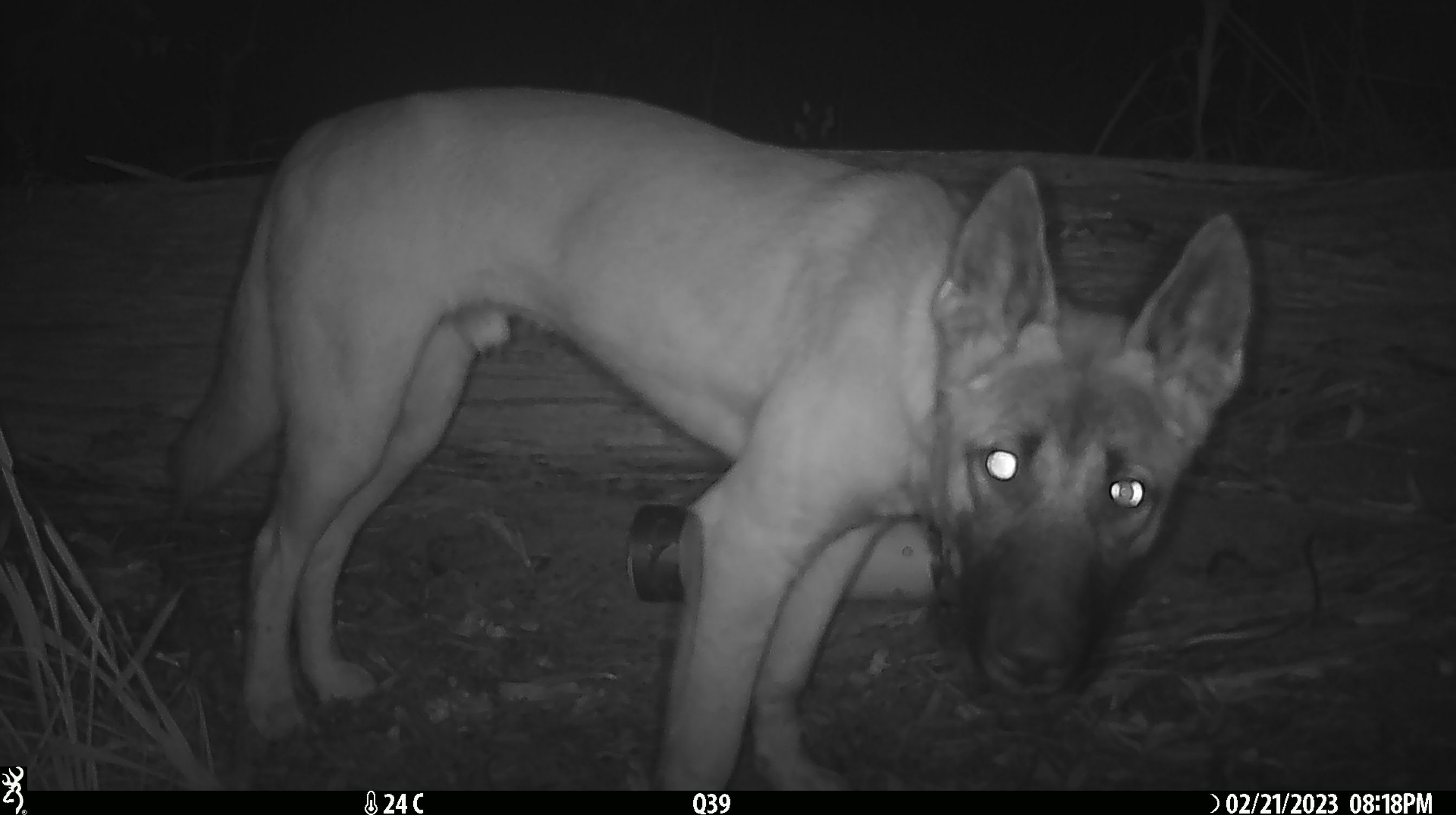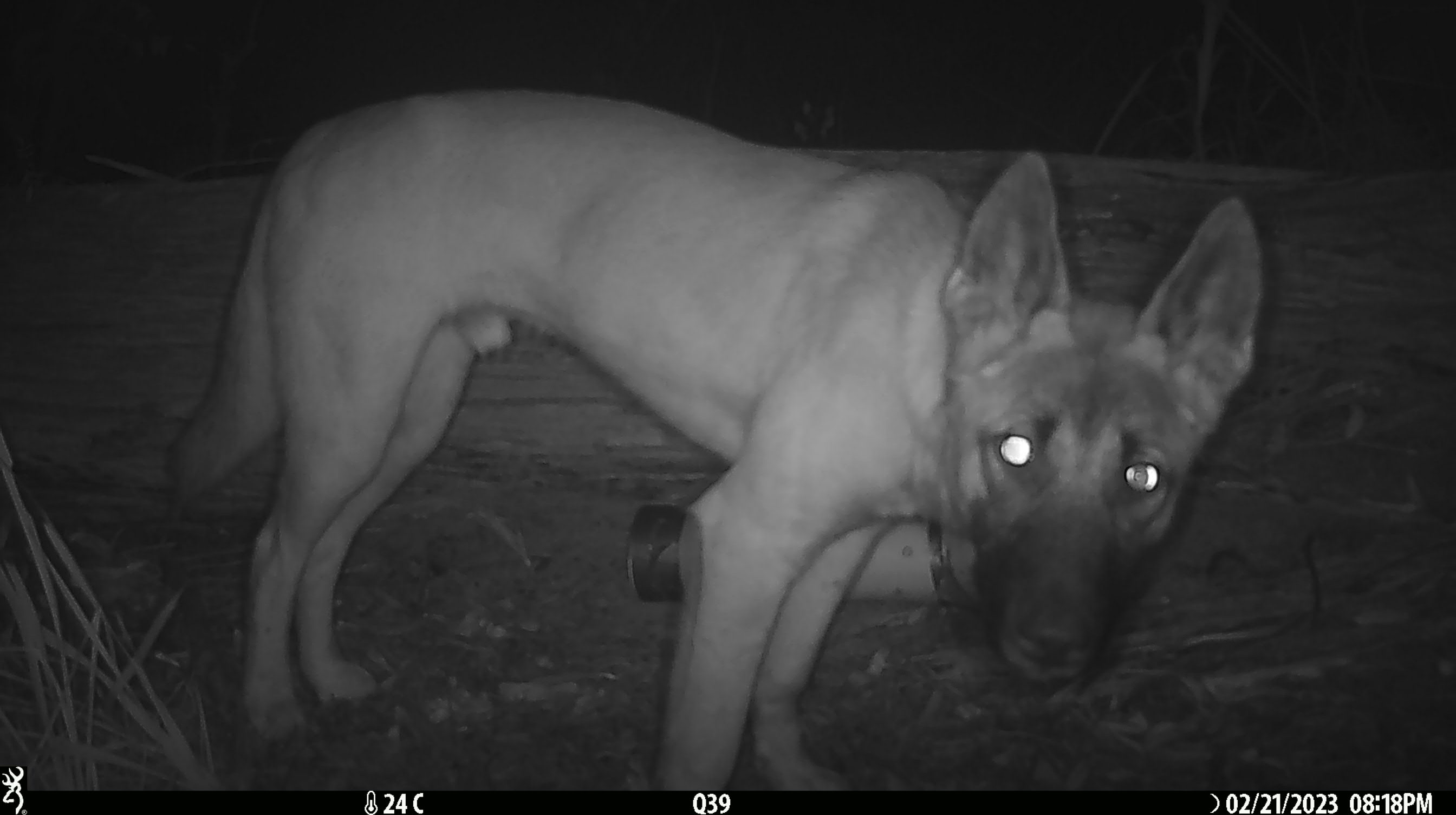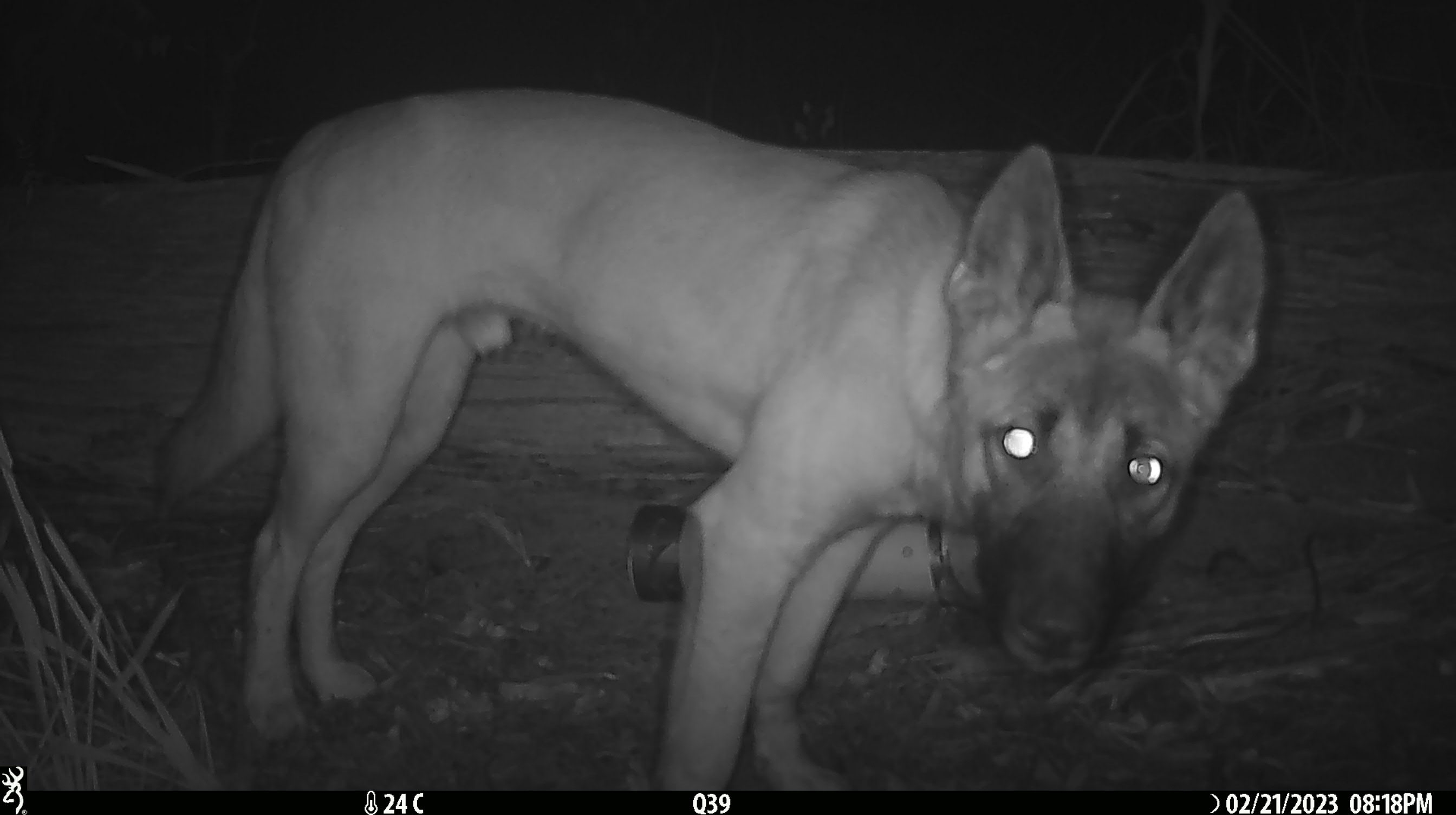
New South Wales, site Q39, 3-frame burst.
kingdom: Animalia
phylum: Chordata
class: Mammalia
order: Carnivora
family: Canidae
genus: Canis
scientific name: Canis familiaris dingo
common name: dingo